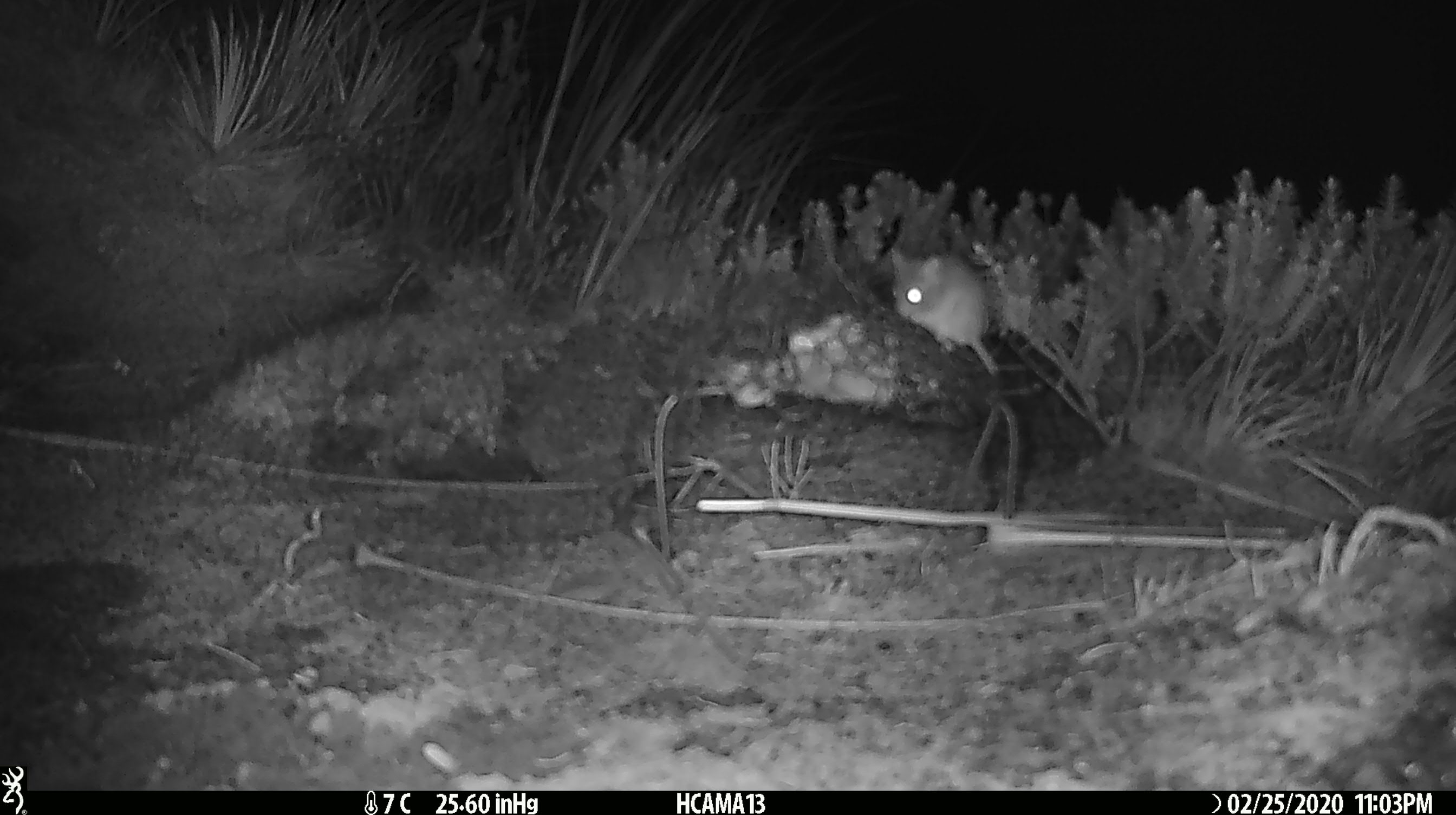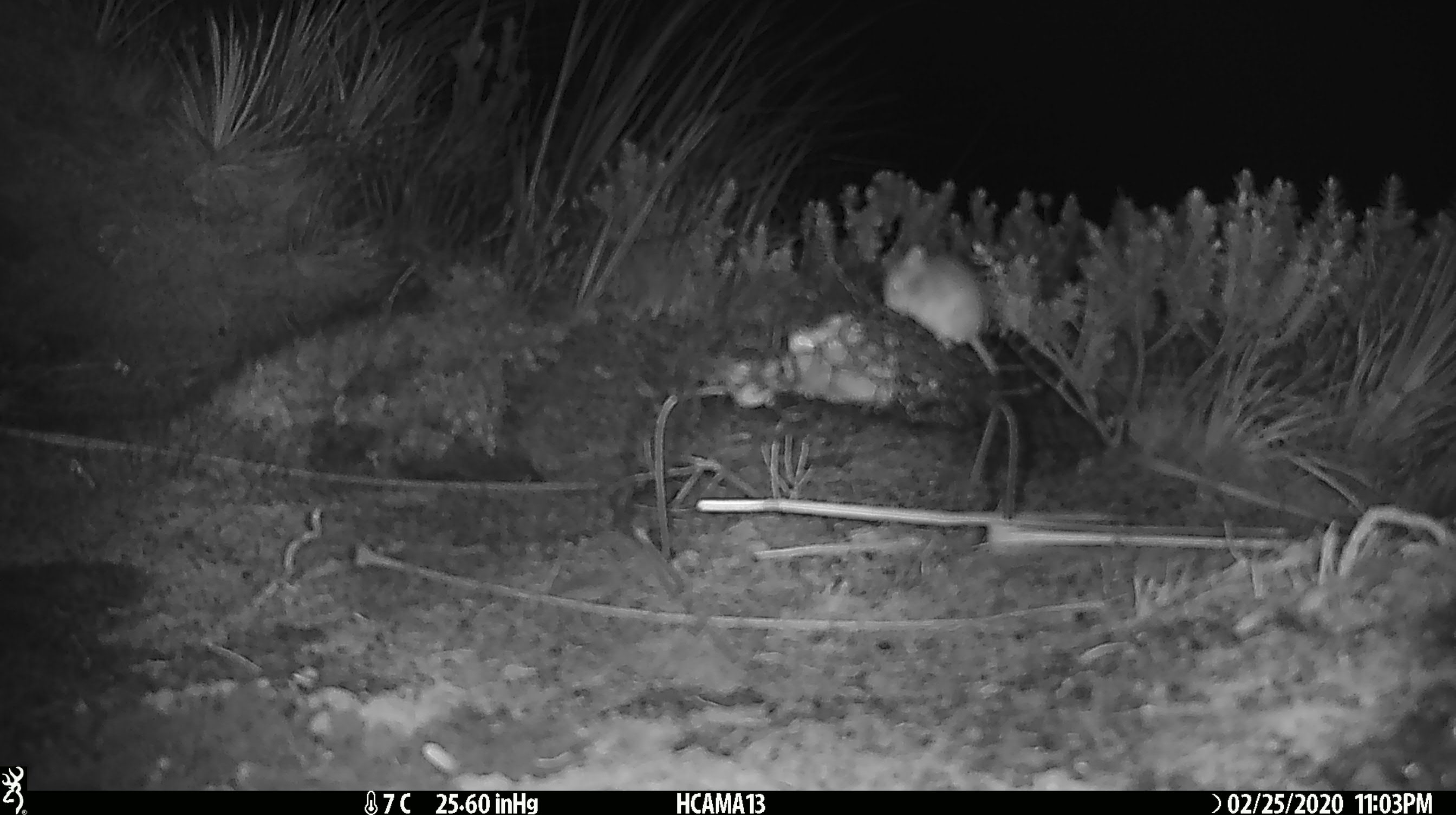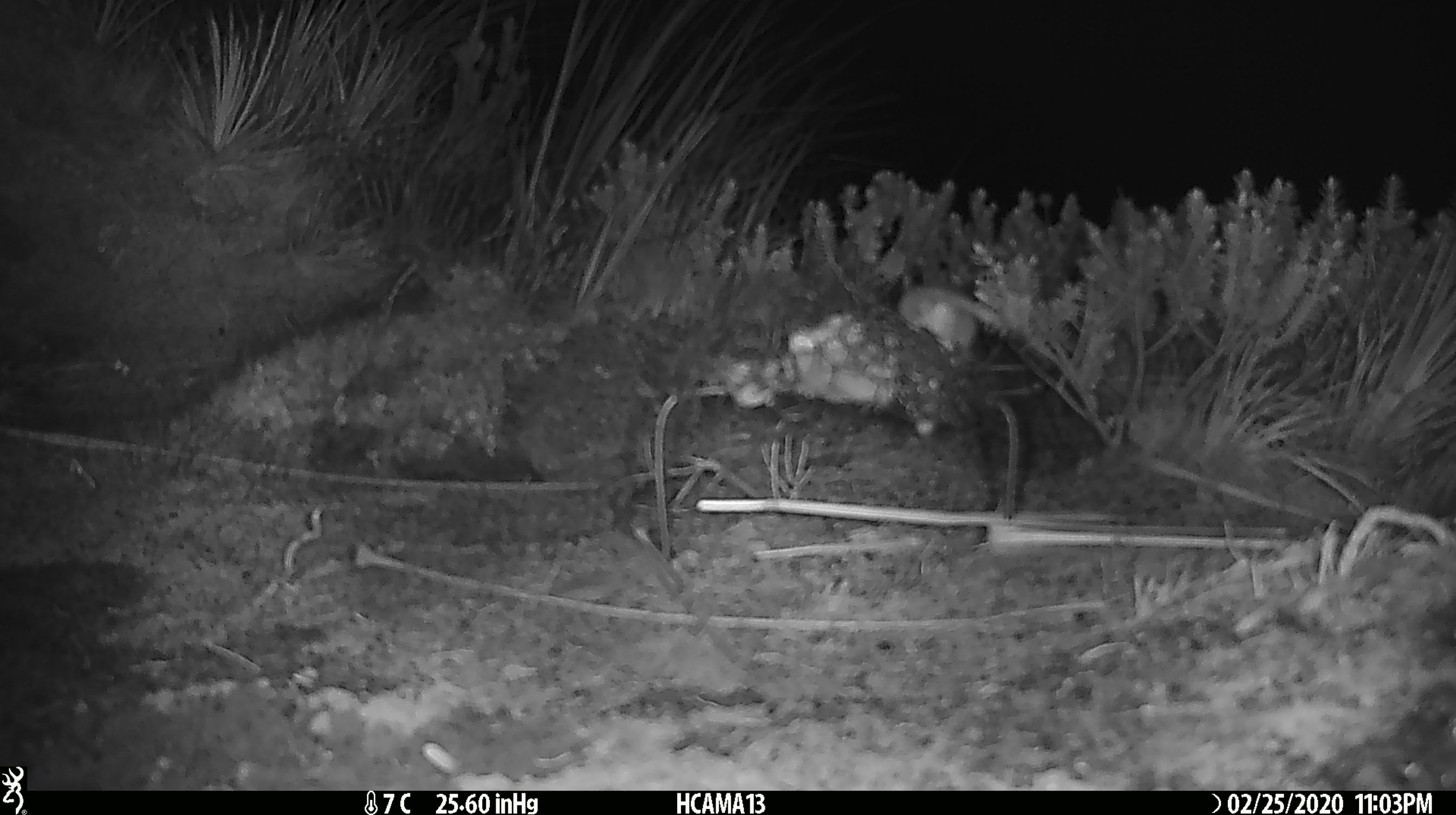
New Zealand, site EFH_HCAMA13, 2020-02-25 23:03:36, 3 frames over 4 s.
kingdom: Animalia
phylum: Chordata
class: Mammalia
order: Rodentia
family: Muridae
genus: Mus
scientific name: Mus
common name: mouse